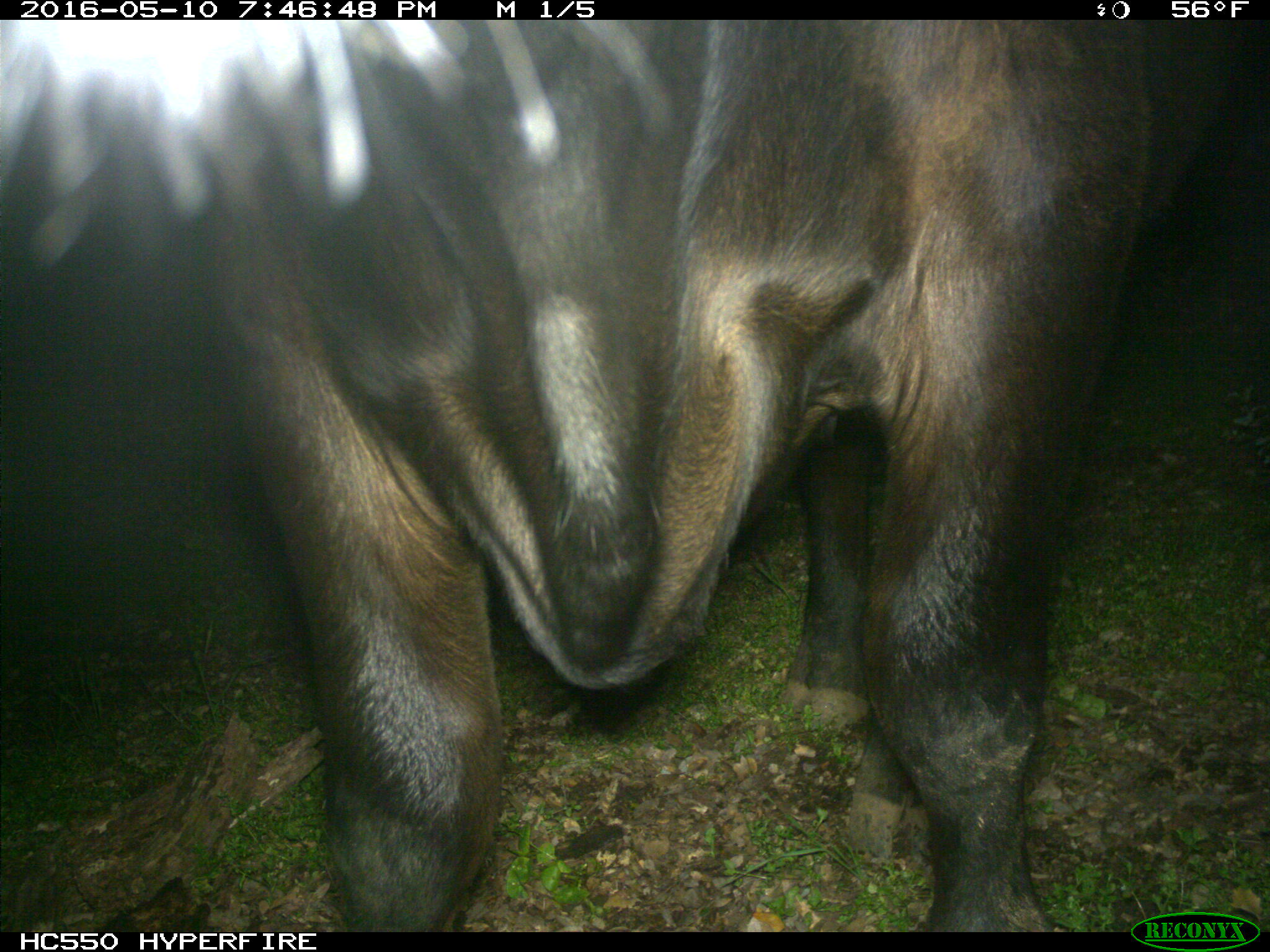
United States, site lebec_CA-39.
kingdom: Animalia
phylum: Chordata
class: Mammalia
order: Artiodactyla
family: Bovidae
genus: Bos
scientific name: Bos taurus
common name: domestic cow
Bos taurus (domestic cow).